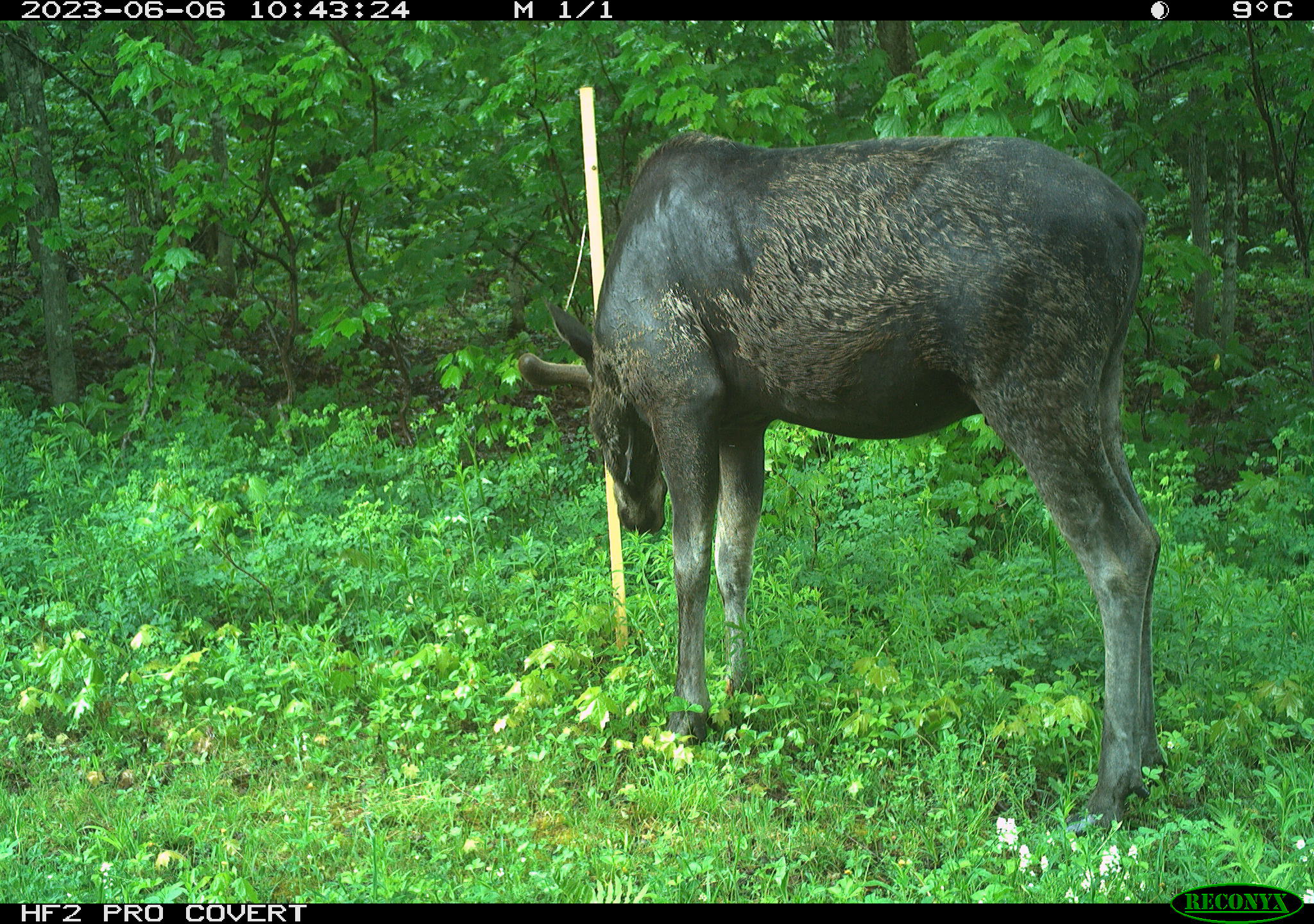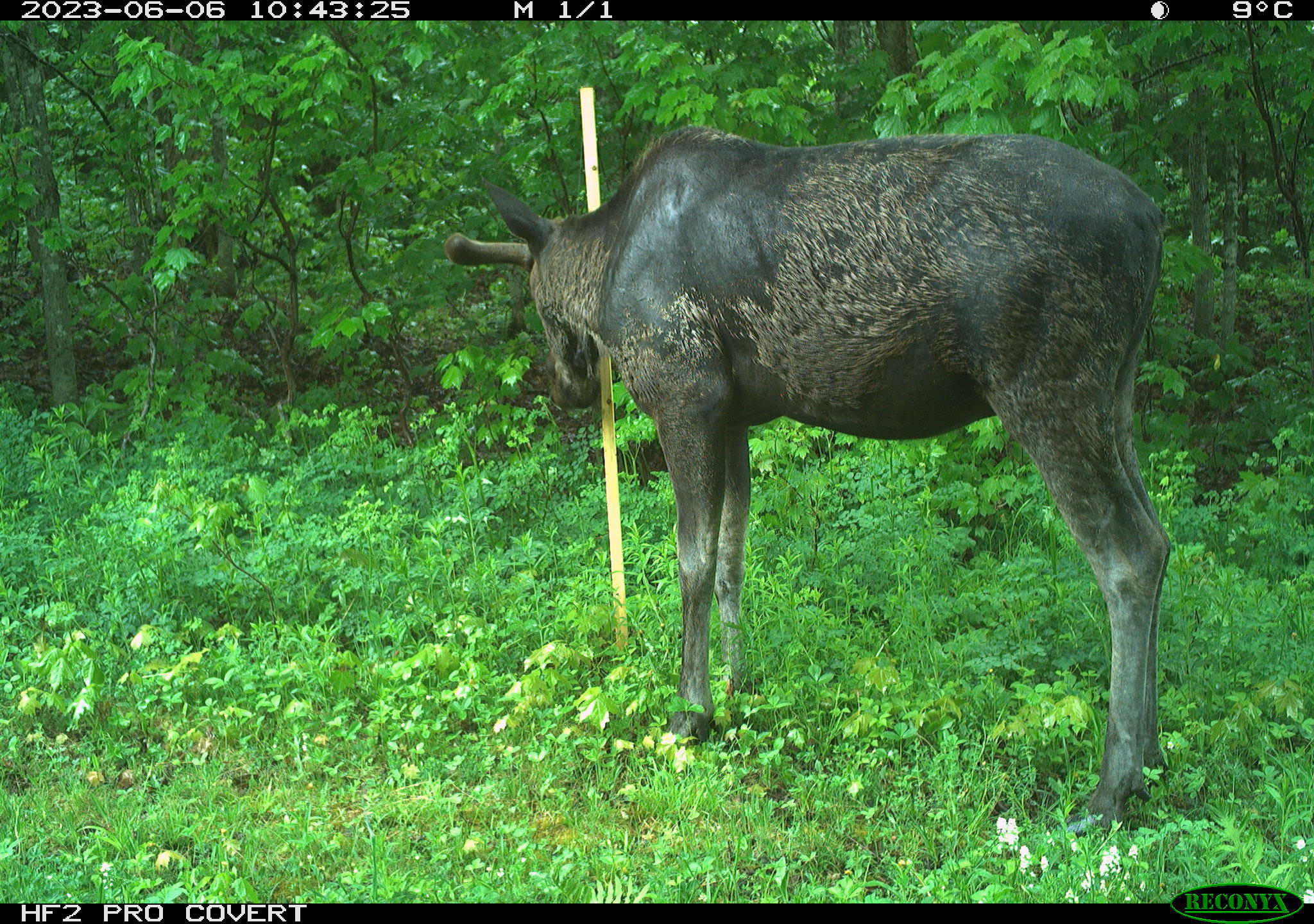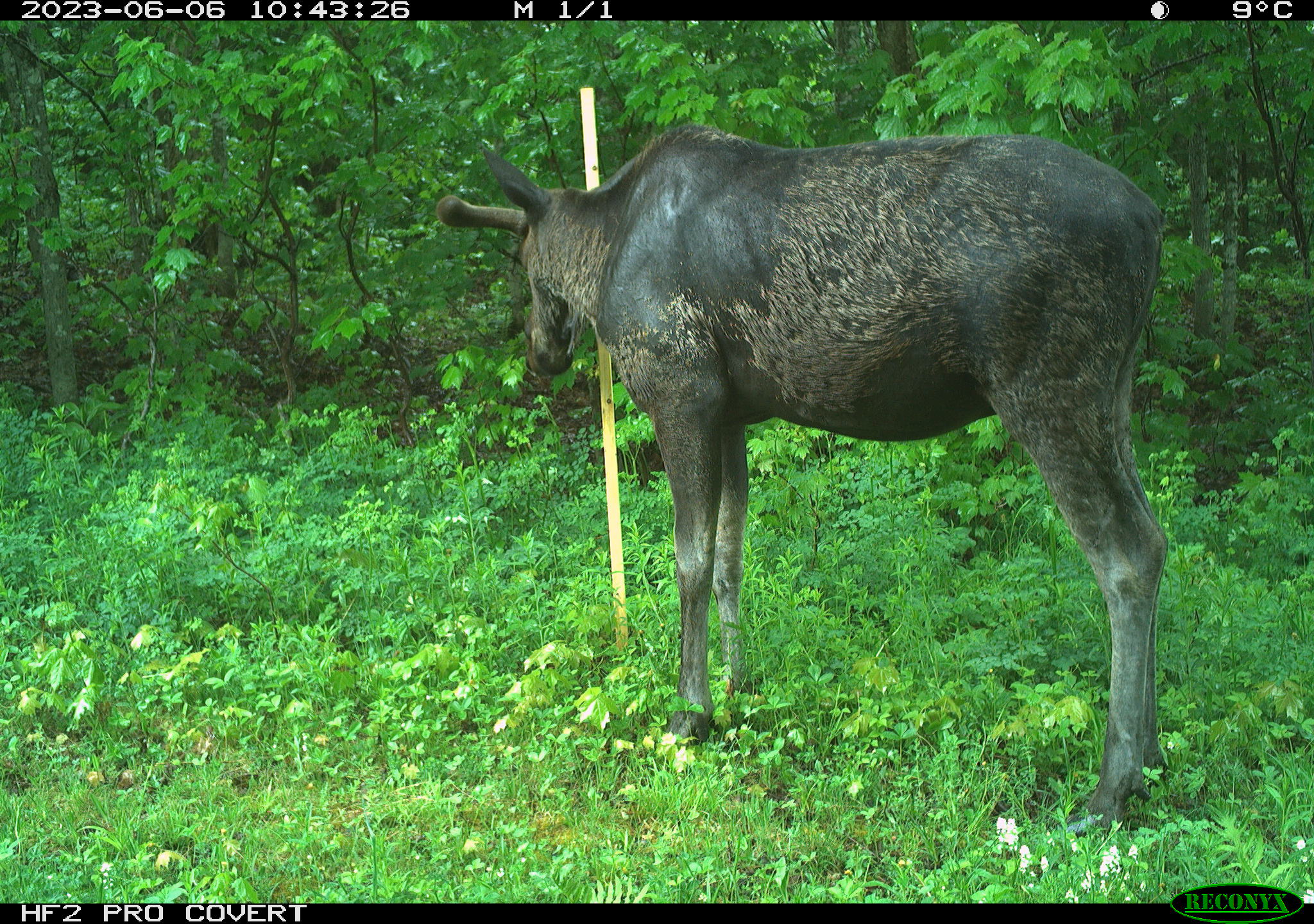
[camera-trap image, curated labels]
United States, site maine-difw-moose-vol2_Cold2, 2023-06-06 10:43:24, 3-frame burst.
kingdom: Animalia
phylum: Chordata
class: Mammalia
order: Artiodactyla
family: Cervidae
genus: Alces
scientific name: Alces alces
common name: moose